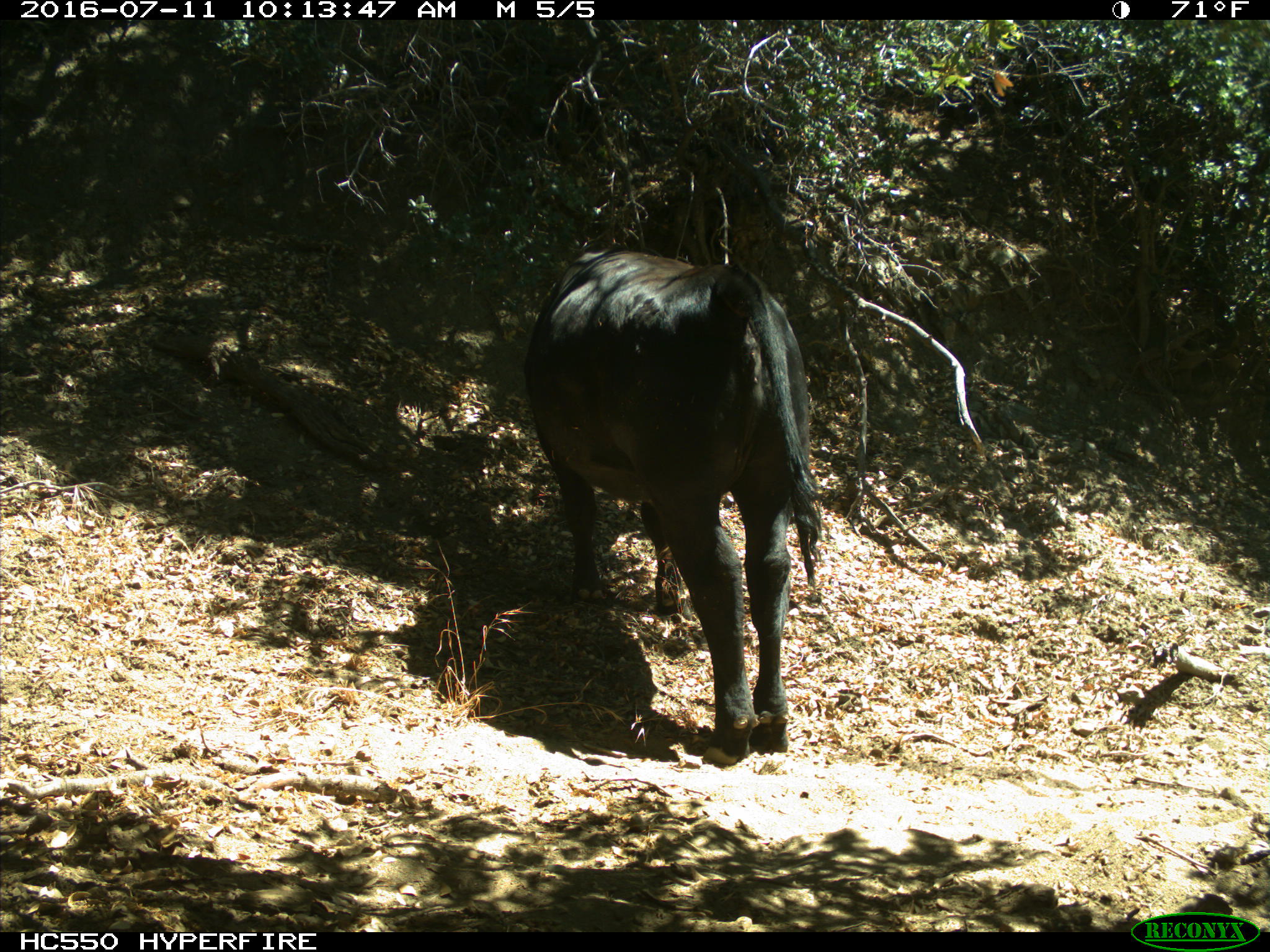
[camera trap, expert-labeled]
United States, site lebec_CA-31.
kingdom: Animalia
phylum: Chordata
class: Mammalia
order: Artiodactyla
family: Bovidae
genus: Bos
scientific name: Bos taurus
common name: domestic cow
Bos taurus (domestic cow).